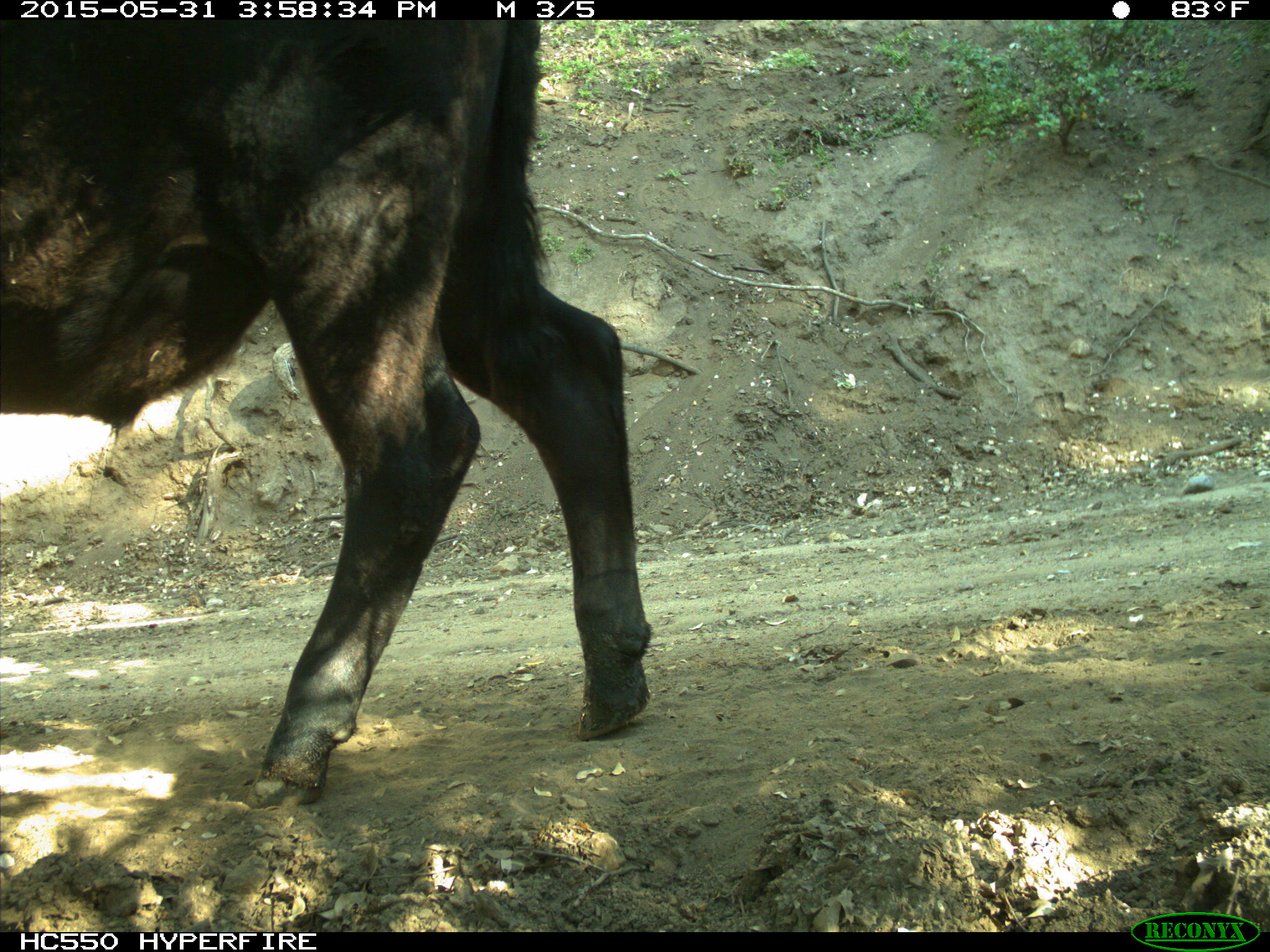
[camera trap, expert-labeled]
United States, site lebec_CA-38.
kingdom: Animalia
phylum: Chordata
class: Mammalia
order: Artiodactyla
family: Bovidae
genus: Bos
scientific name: Bos taurus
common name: domestic cow